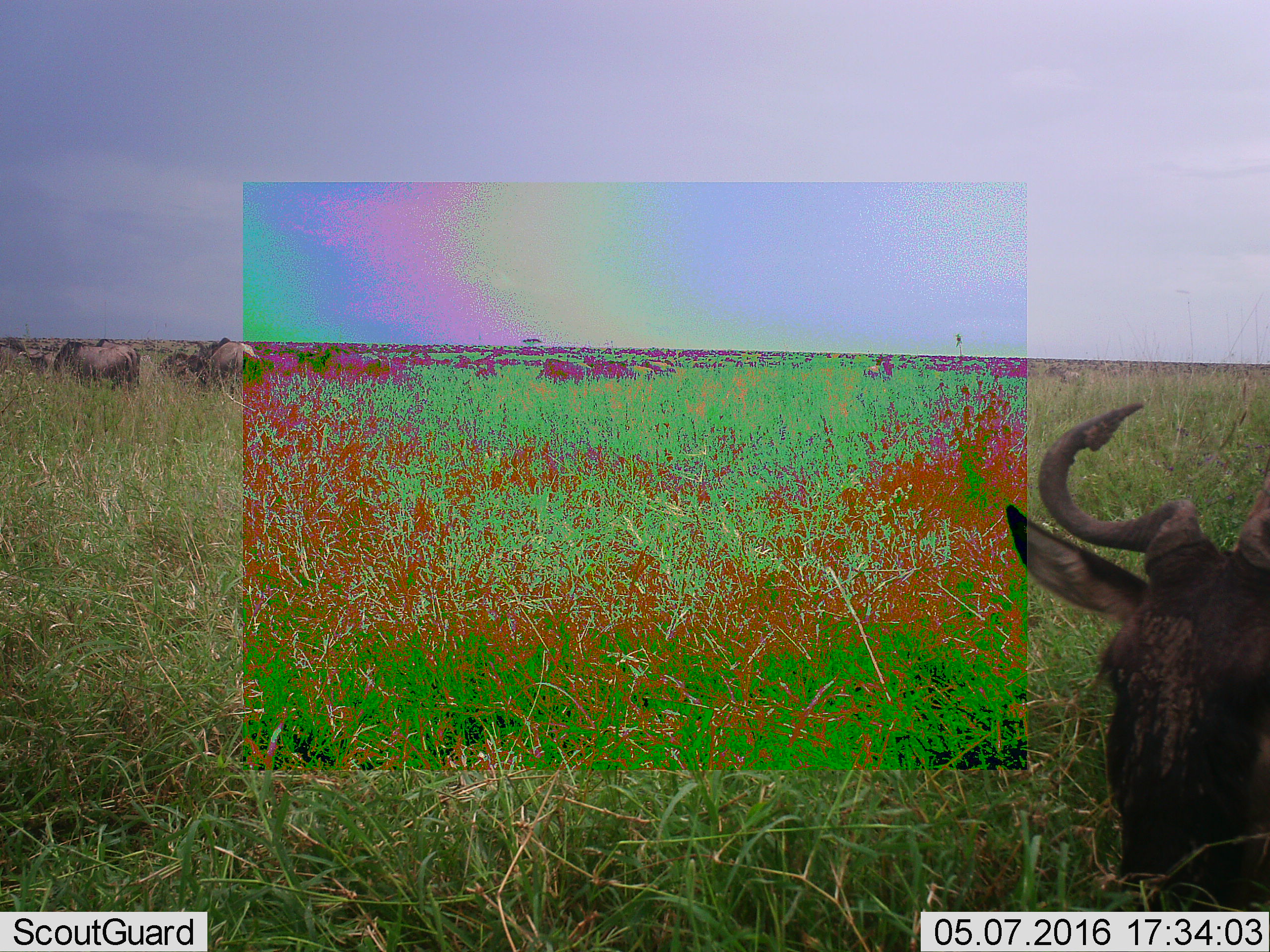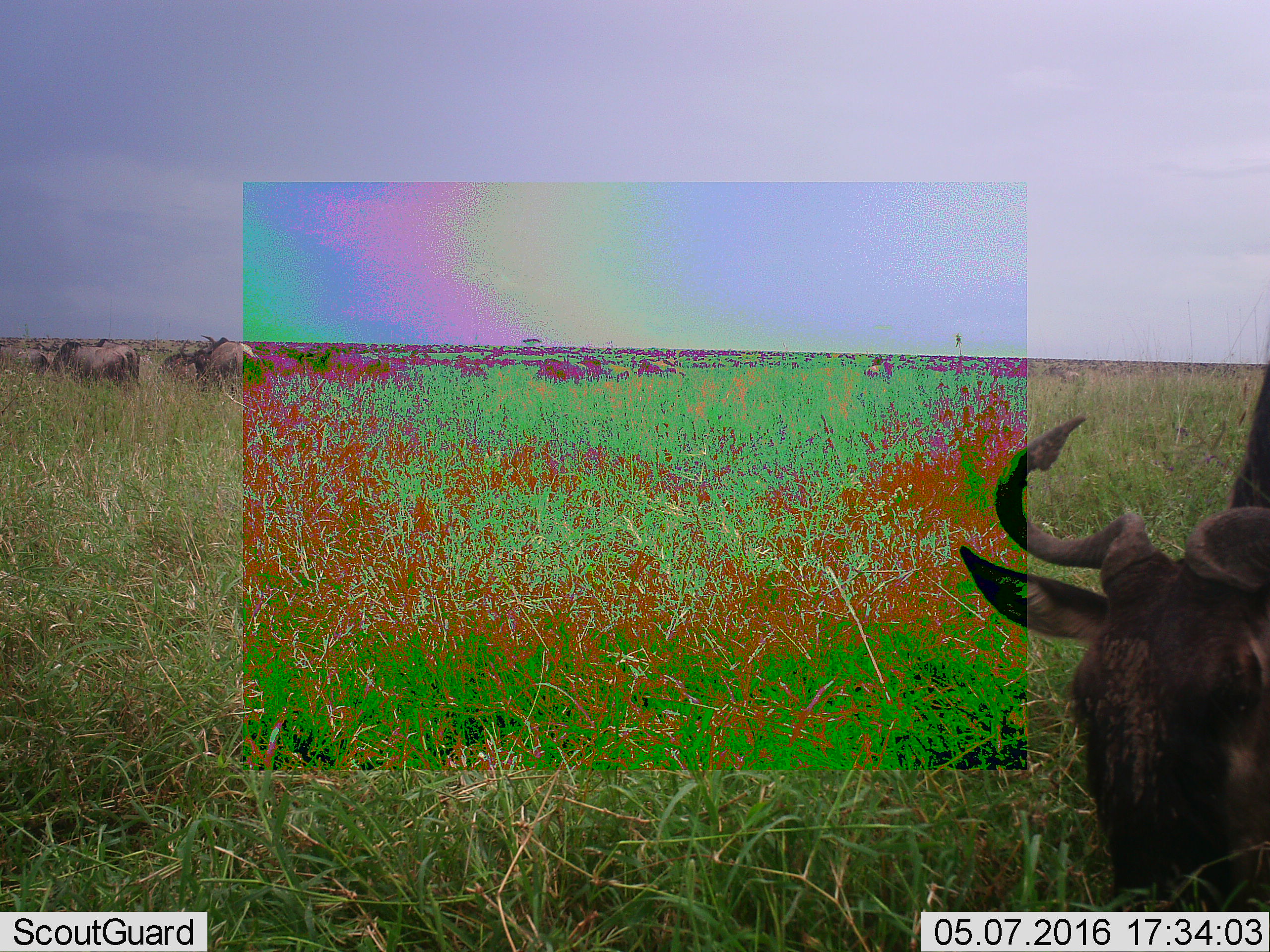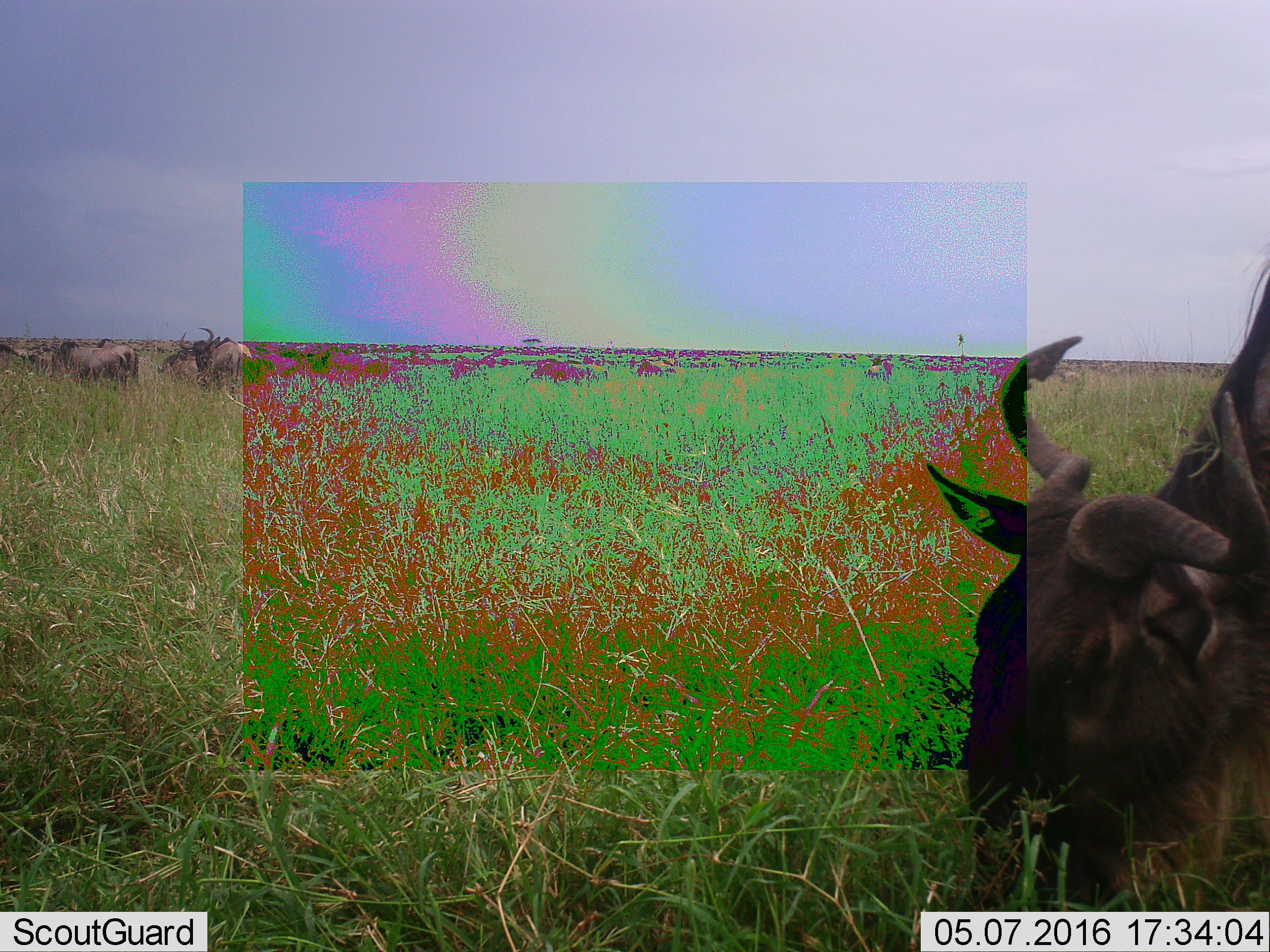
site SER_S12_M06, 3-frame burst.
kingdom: Animalia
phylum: Chordata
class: Mammalia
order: Artiodactyla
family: Bovidae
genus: Connochaetes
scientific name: Connochaetes taurinus taurinus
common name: blue wildebeest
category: wildebeestblue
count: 11-50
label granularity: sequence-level